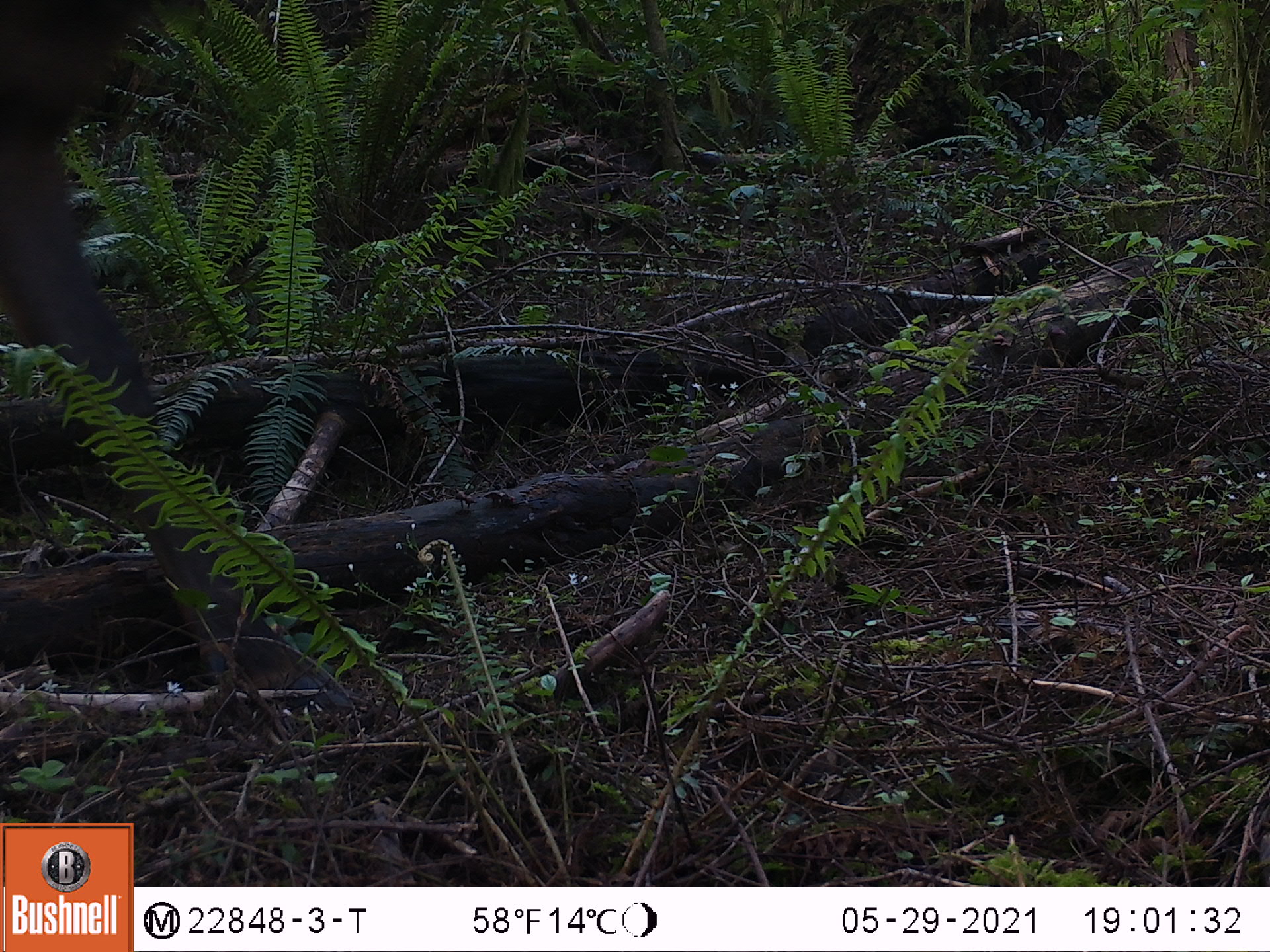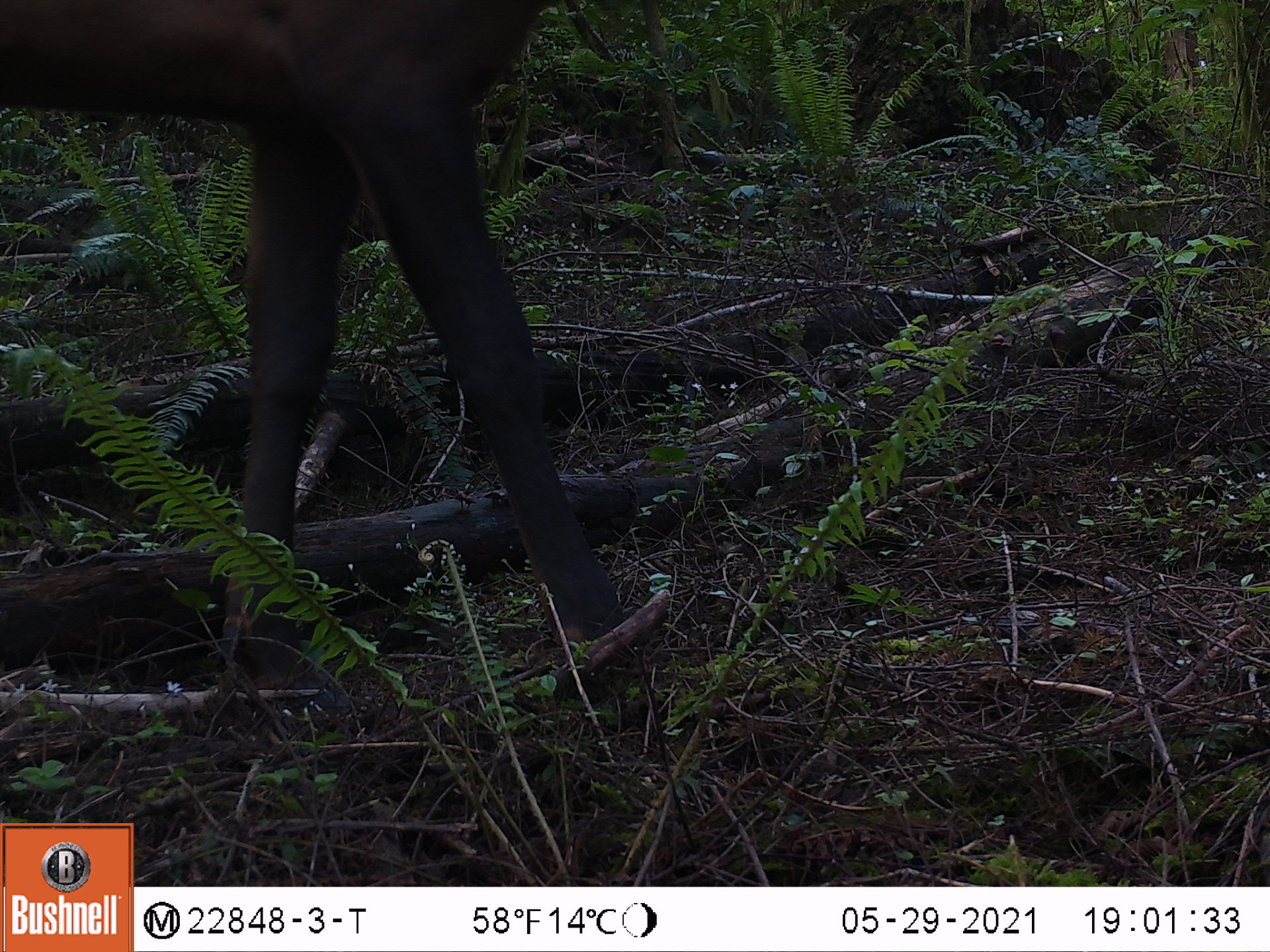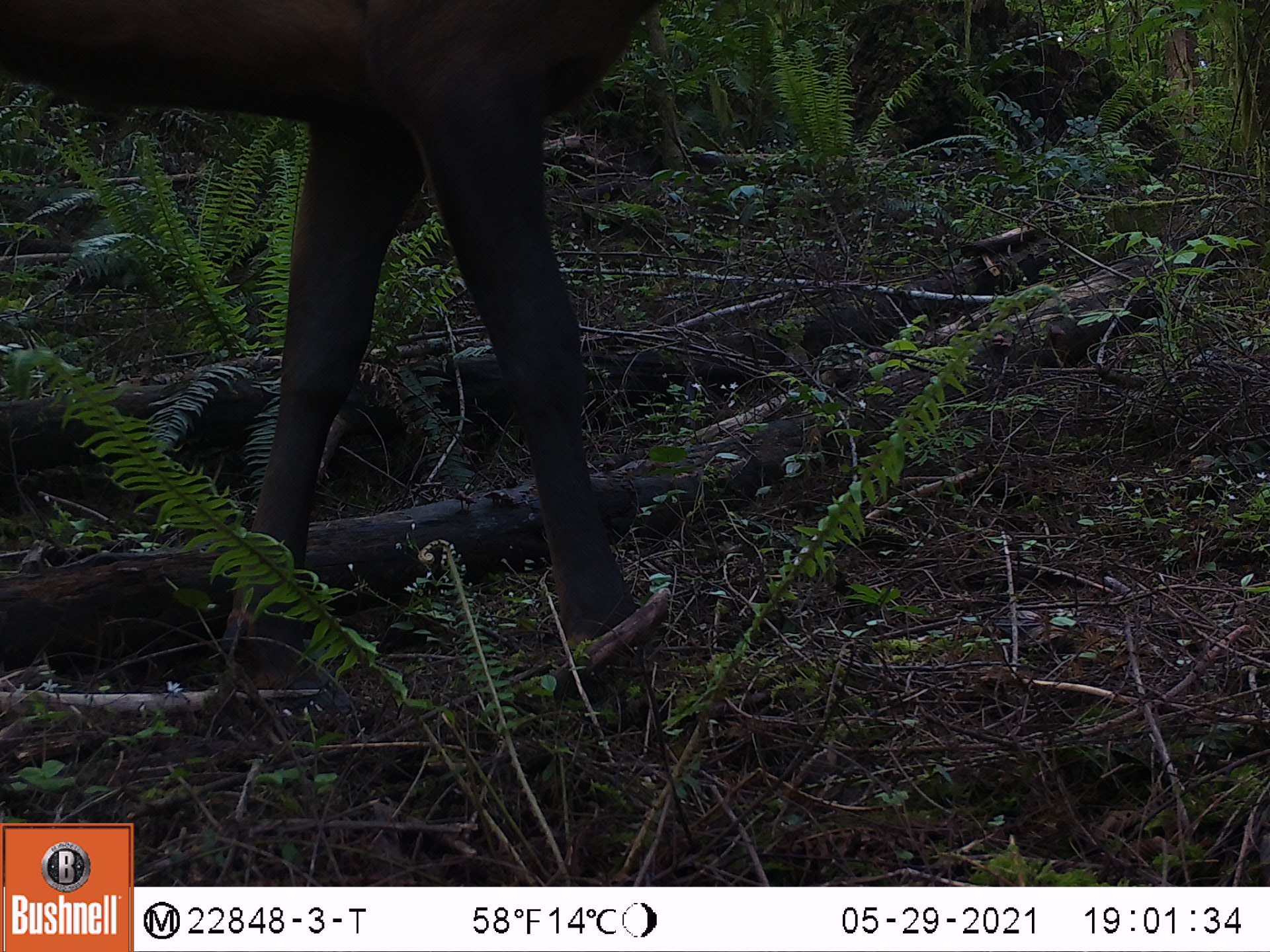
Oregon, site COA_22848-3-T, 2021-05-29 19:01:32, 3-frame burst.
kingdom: Animalia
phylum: Chordata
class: Mammalia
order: Artiodactyla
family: Cervidae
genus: Cervus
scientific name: Cervus canadensis roosevelti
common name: roosevelt elk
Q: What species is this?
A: Roosevelt elk (Cervus canadensis roosevelti).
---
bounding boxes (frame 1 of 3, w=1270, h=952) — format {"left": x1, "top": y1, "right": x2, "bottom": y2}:
roosevelt elk: {"left": 3, "top": 1, "right": 362, "bottom": 728}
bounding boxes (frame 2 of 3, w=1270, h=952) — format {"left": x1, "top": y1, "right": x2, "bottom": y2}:
roosevelt elk: {"left": 2, "top": 4, "right": 676, "bottom": 733}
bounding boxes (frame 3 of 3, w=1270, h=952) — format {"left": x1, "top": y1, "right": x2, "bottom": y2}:
roosevelt elk: {"left": 4, "top": 3, "right": 669, "bottom": 687}